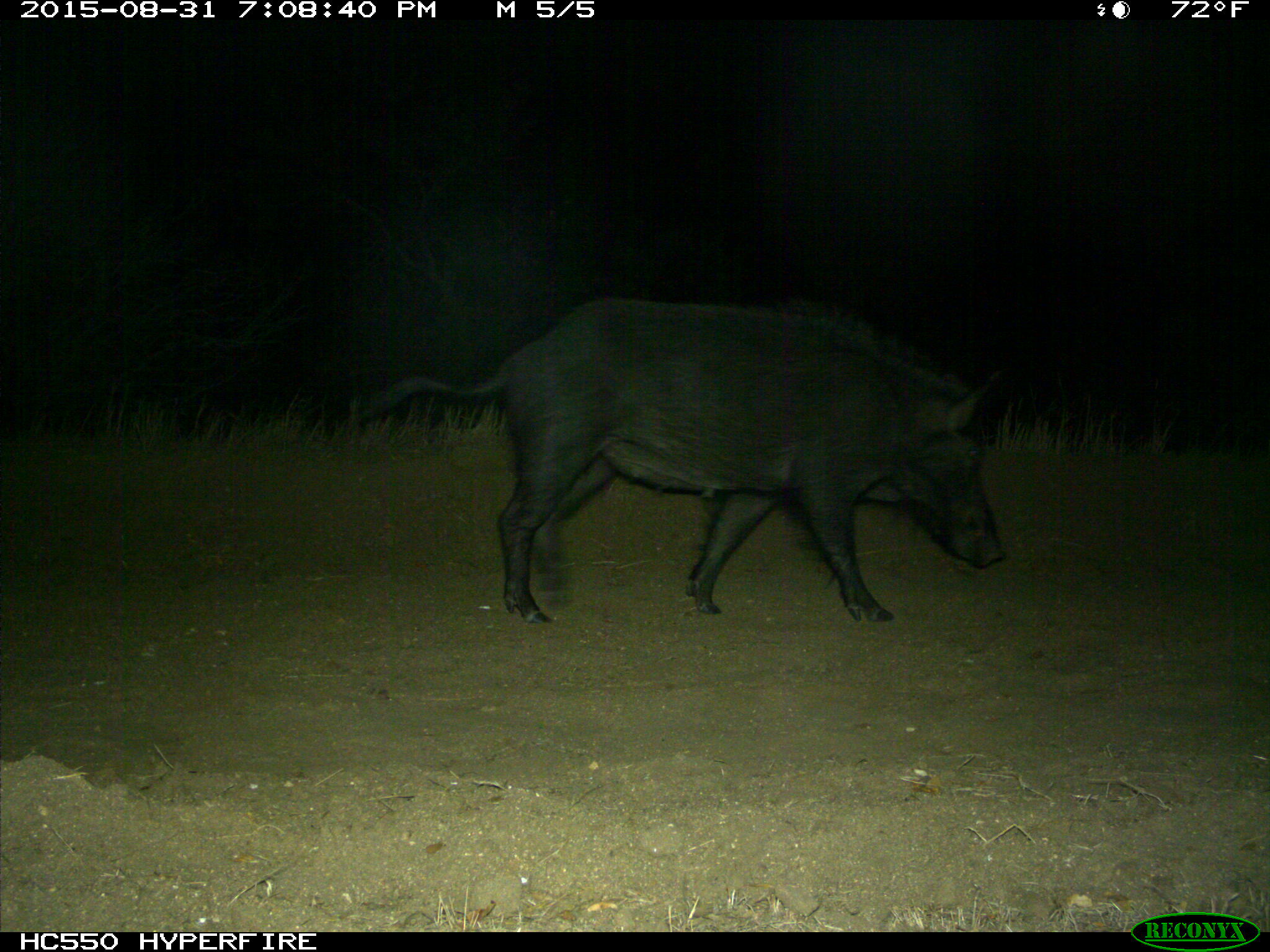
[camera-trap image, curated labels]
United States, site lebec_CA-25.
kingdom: Animalia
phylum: Chordata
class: Mammalia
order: Artiodactyla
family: Suidae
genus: Sus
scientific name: Sus scrofa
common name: wild boar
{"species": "Sus scrofa (wild boar)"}